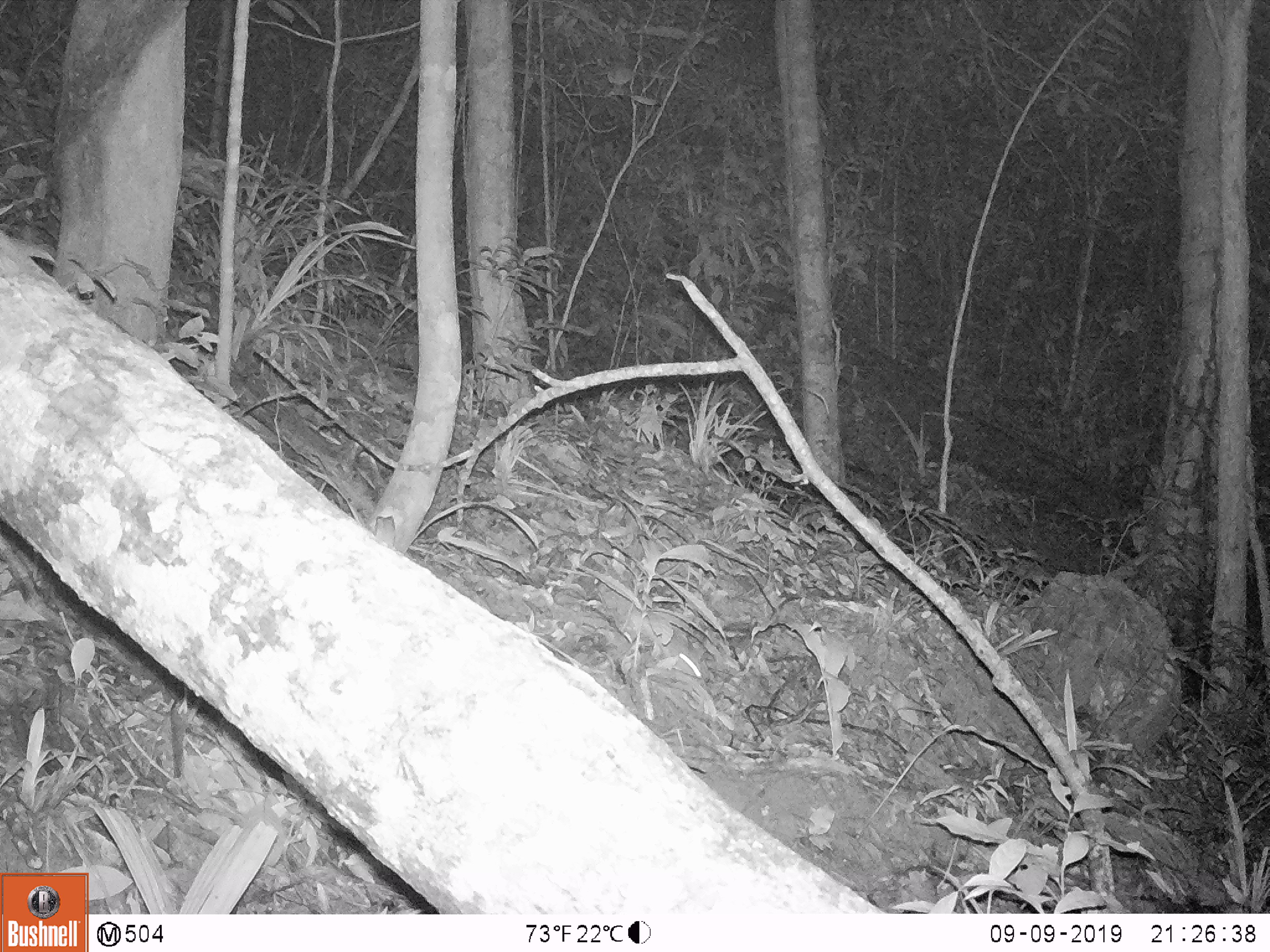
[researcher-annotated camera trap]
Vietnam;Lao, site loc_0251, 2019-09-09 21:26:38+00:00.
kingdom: Animalia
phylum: Chordata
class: Mammalia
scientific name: Mammalia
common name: mammal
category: unidentified small mammal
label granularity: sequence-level